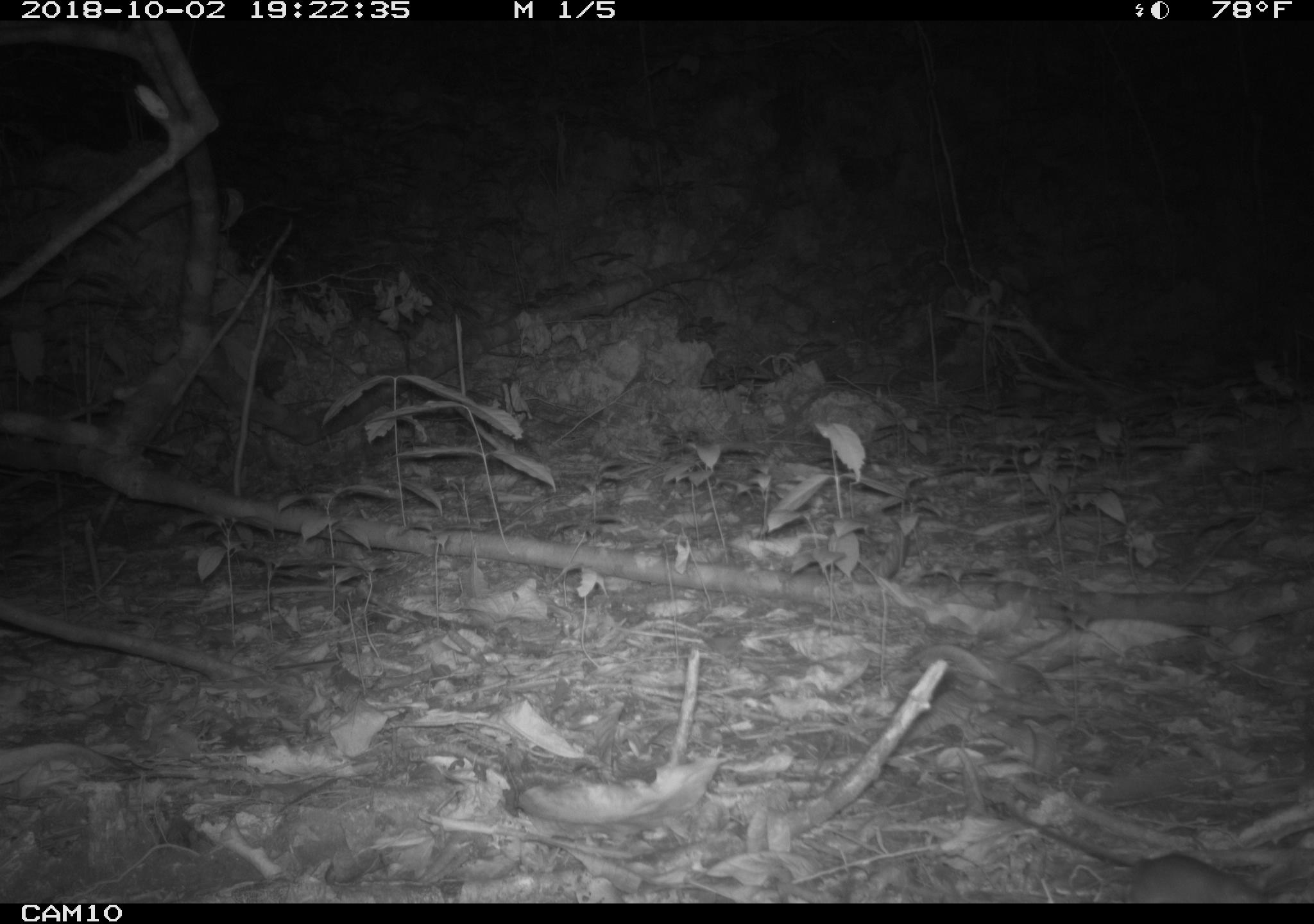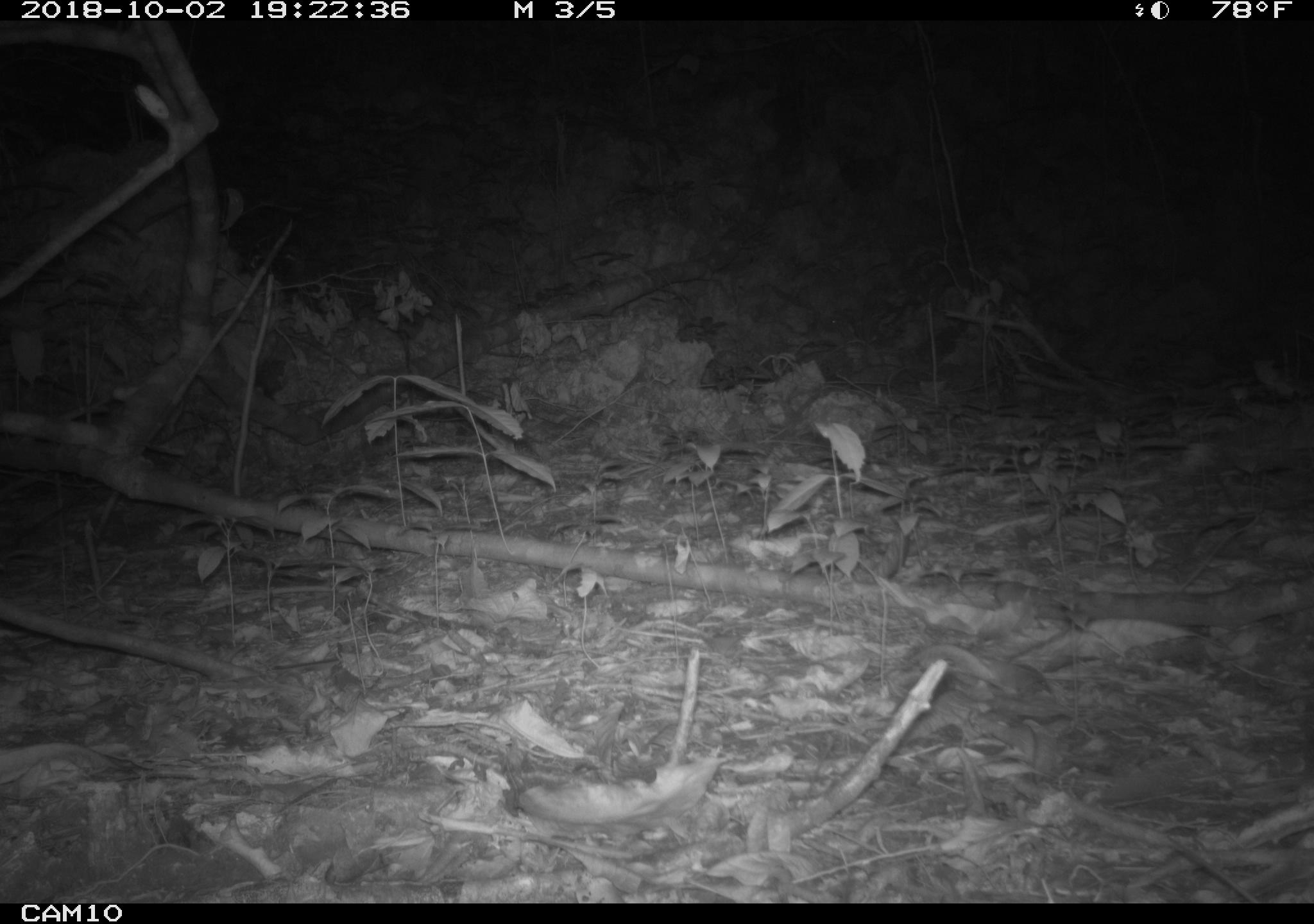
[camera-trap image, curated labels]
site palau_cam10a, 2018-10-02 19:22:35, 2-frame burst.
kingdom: Animalia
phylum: Chordata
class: Mammalia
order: Rodentia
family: Muridae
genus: Rattus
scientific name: Rattus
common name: rat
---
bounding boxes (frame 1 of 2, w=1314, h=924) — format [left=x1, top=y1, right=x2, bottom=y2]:
rat: [left=966, top=790, right=1276, bottom=907]